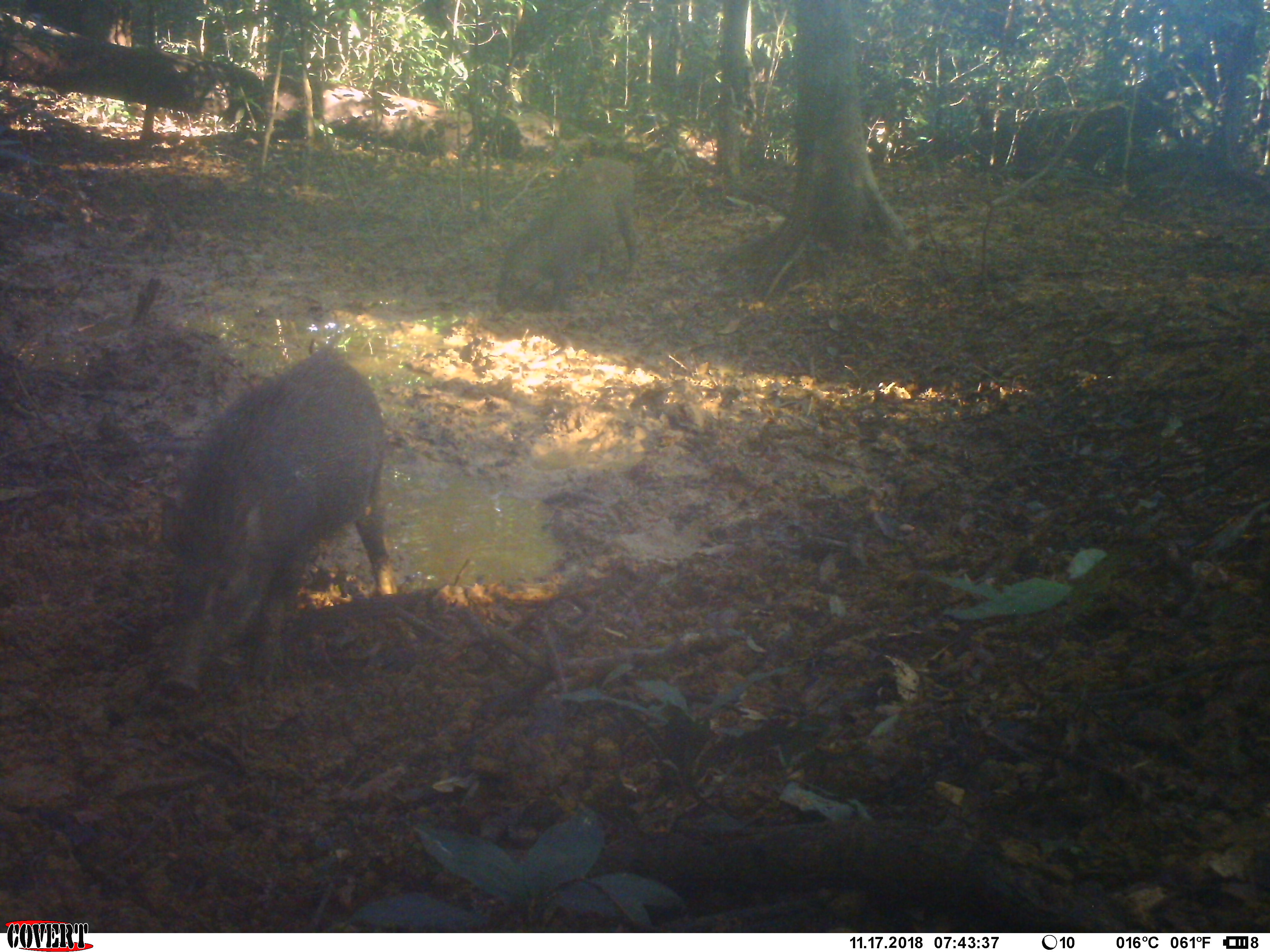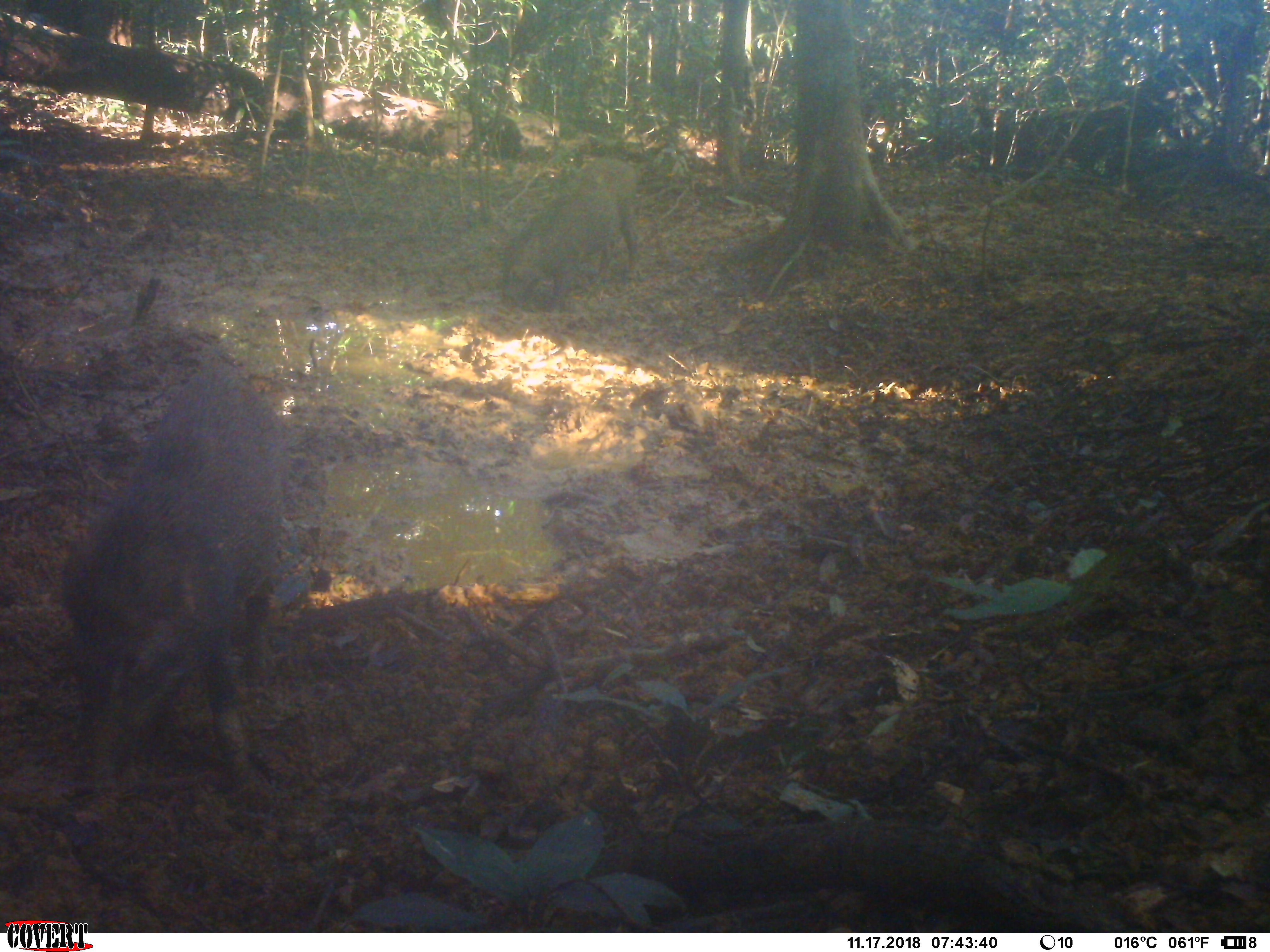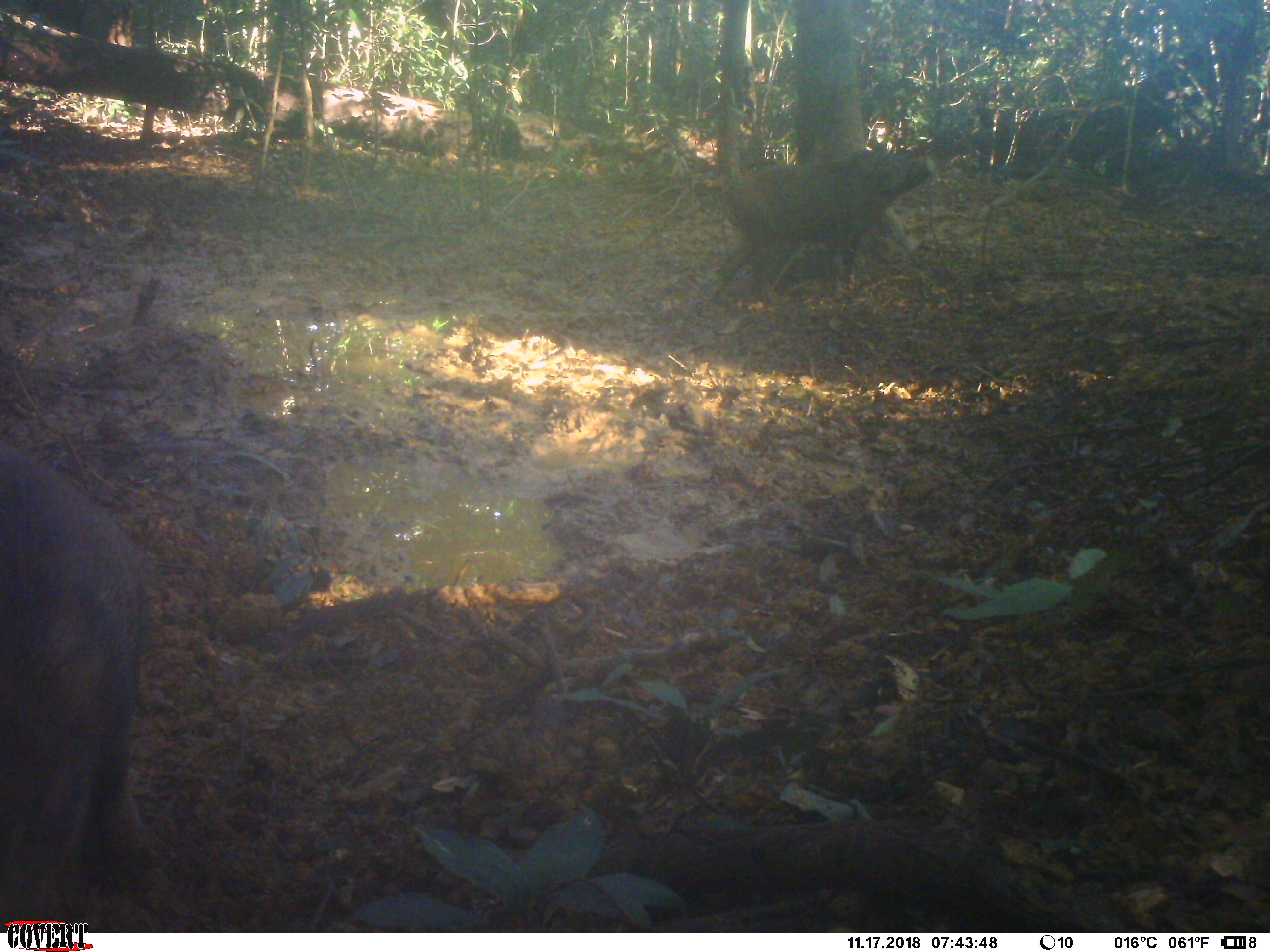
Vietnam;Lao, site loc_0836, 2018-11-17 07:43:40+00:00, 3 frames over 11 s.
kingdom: Animalia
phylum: Chordata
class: Mammalia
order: Artiodactyla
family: Suidae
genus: Sus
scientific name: Sus scrofa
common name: eurasian wild pig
Eurasian wild pig (Sus scrofa). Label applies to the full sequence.